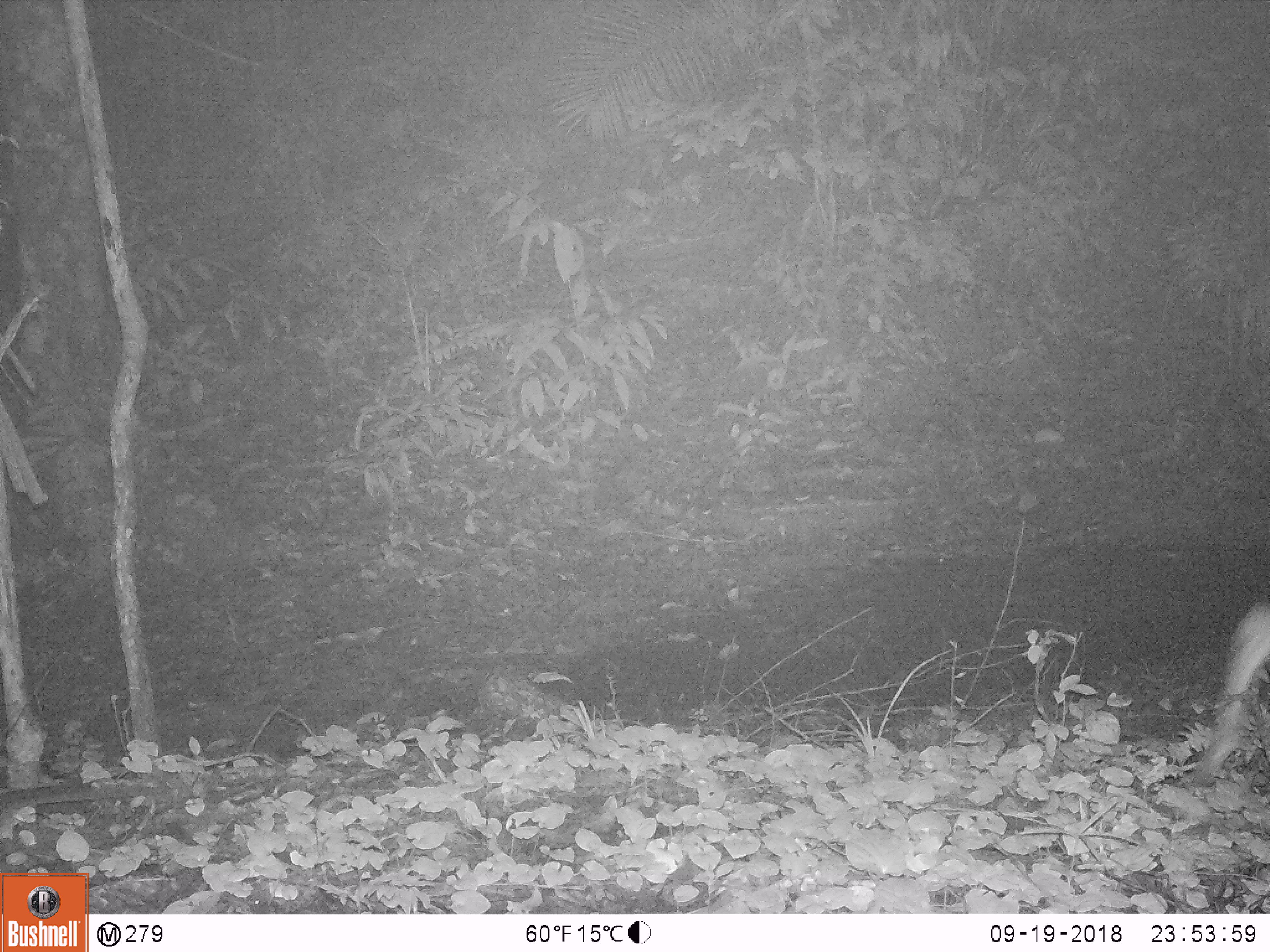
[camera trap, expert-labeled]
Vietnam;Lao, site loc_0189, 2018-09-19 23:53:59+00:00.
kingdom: Animalia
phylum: Chordata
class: Mammalia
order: Artiodactyla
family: Cervidae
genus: Muntiacus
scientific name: Muntiacus vuquangensis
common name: large-antlered muntjac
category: large antlered muntjac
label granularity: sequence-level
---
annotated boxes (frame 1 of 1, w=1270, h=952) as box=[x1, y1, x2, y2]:
large antlered muntjac: box=[1190, 601, 1270, 784]